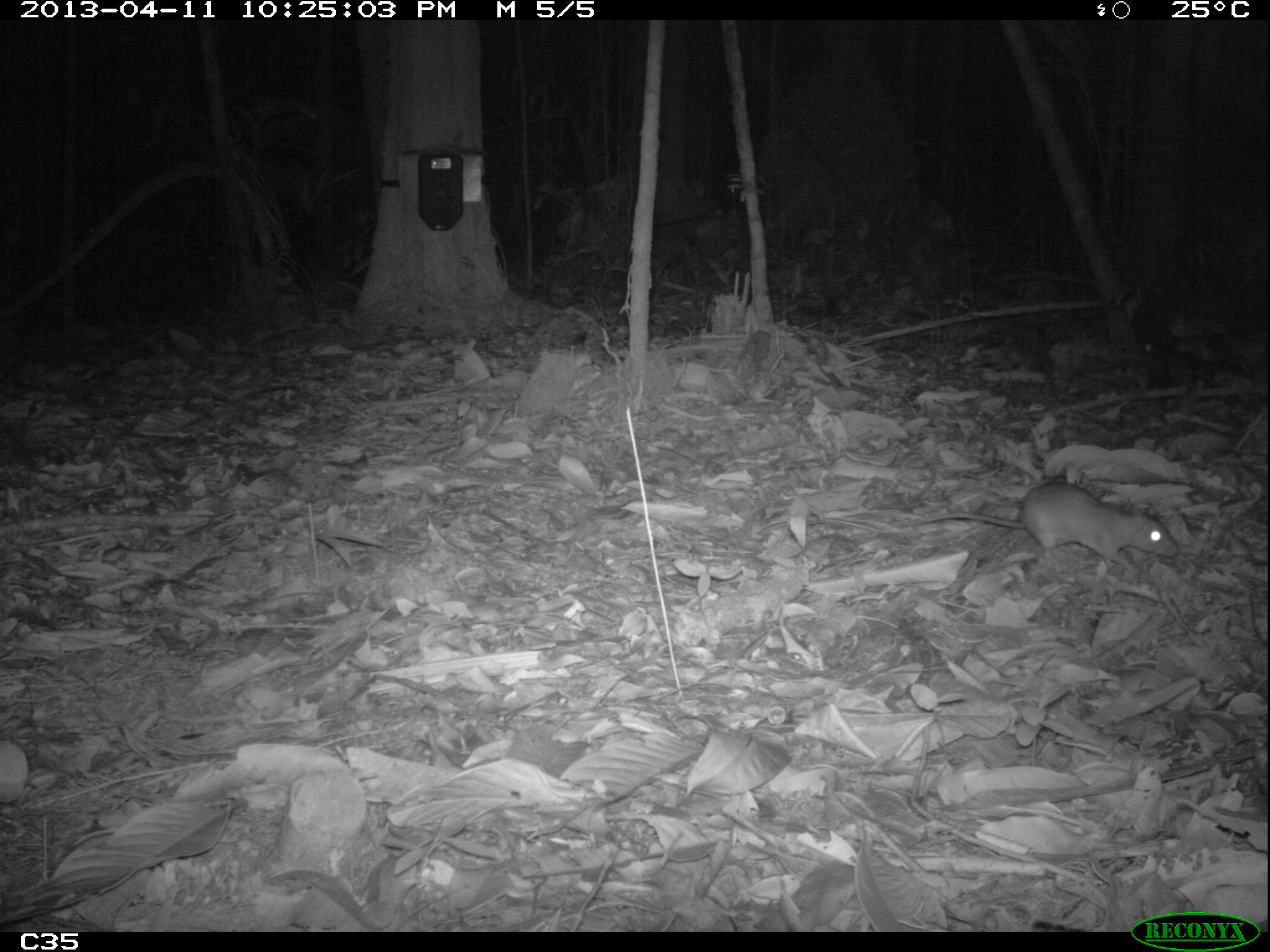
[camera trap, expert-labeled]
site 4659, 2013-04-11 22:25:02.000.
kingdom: Animalia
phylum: Chordata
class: Mammalia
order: Rodentia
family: Muridae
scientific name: Muridae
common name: mice, rats, and gerbils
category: unknown mouse or rat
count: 3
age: adult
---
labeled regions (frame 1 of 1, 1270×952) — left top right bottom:
unknown mouse or rat: 898 480 1179 574